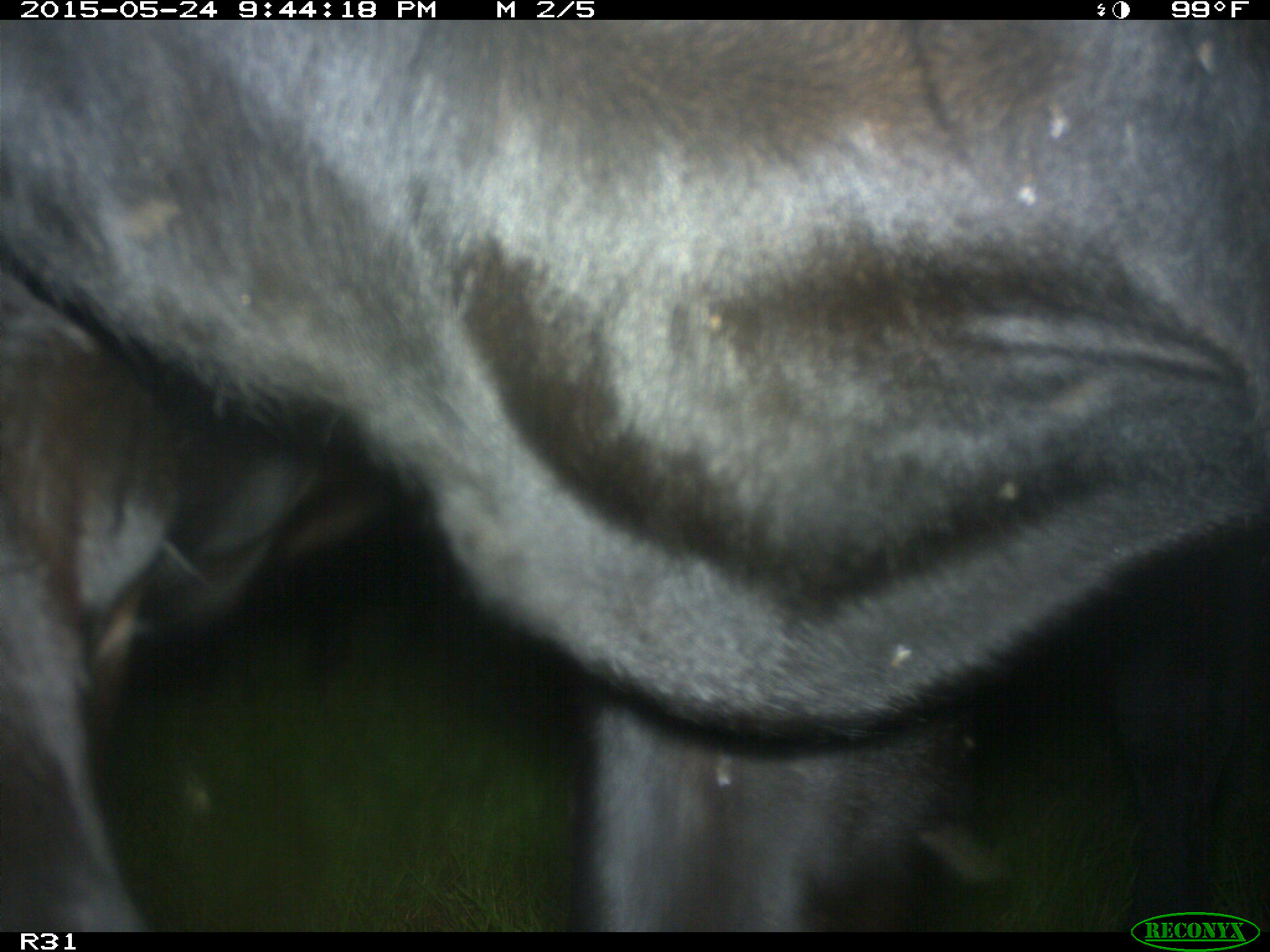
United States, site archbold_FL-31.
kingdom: Animalia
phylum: Chordata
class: Mammalia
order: Artiodactyla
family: Bovidae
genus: Bos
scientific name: Bos taurus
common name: domestic cow